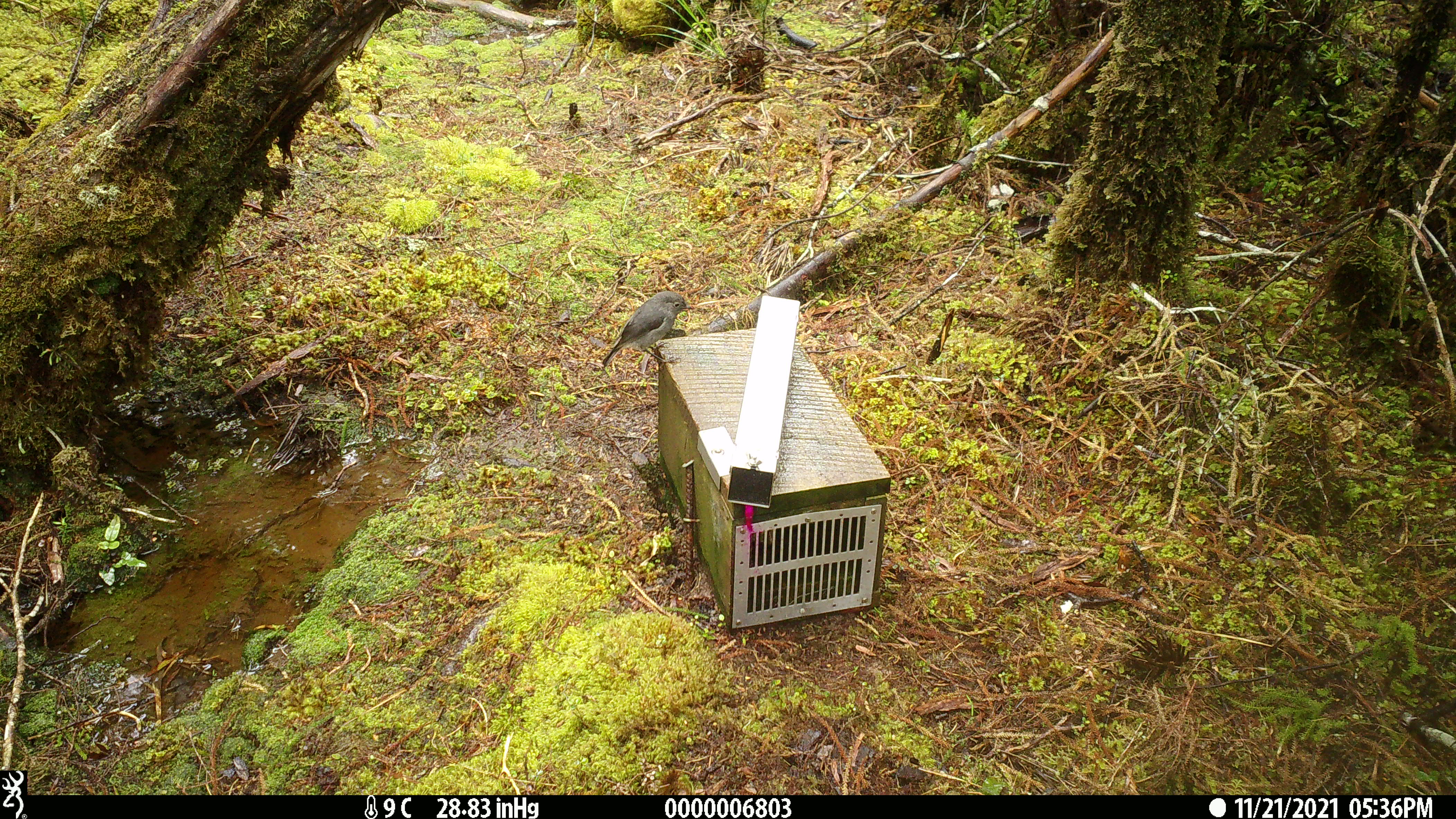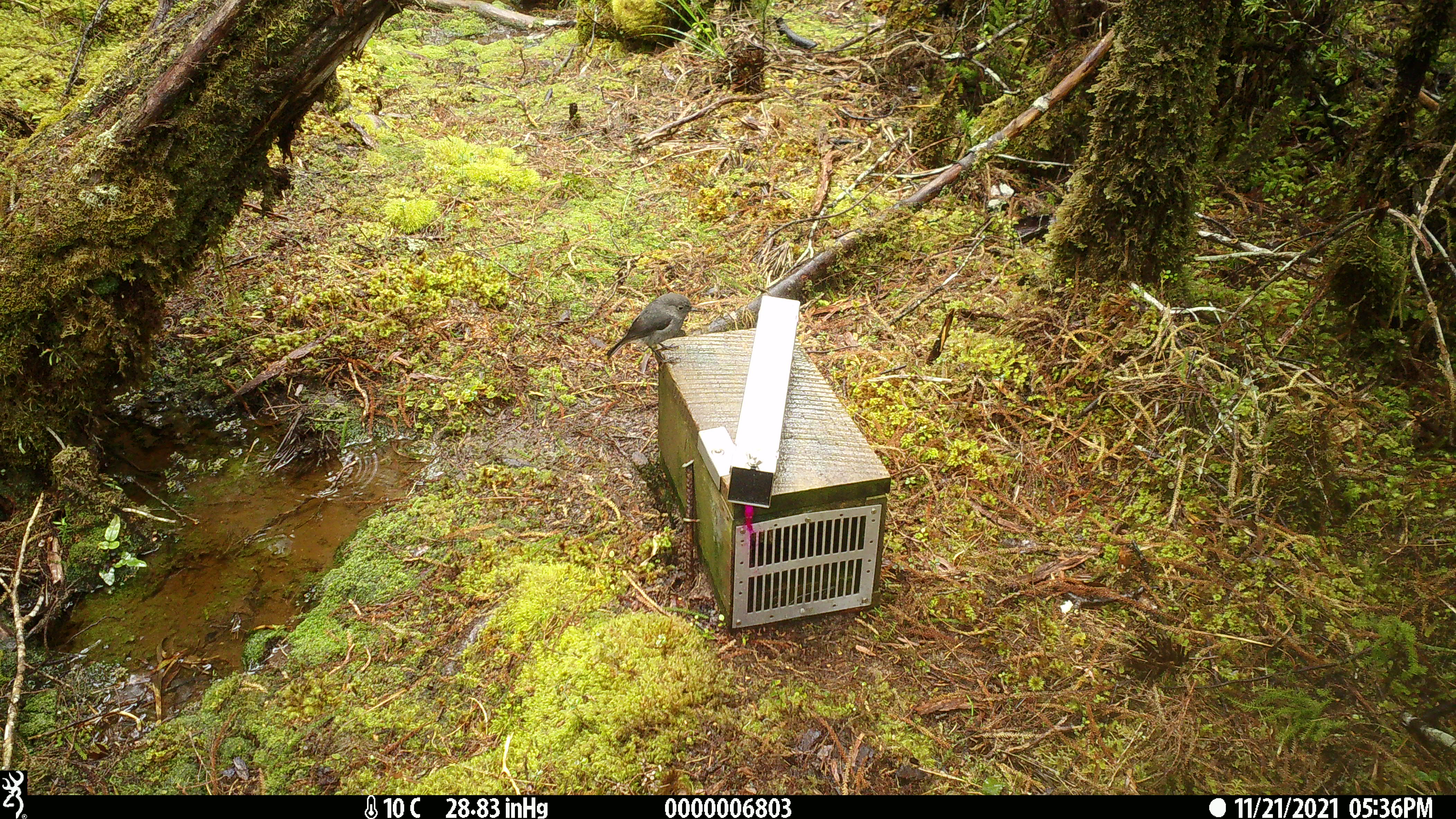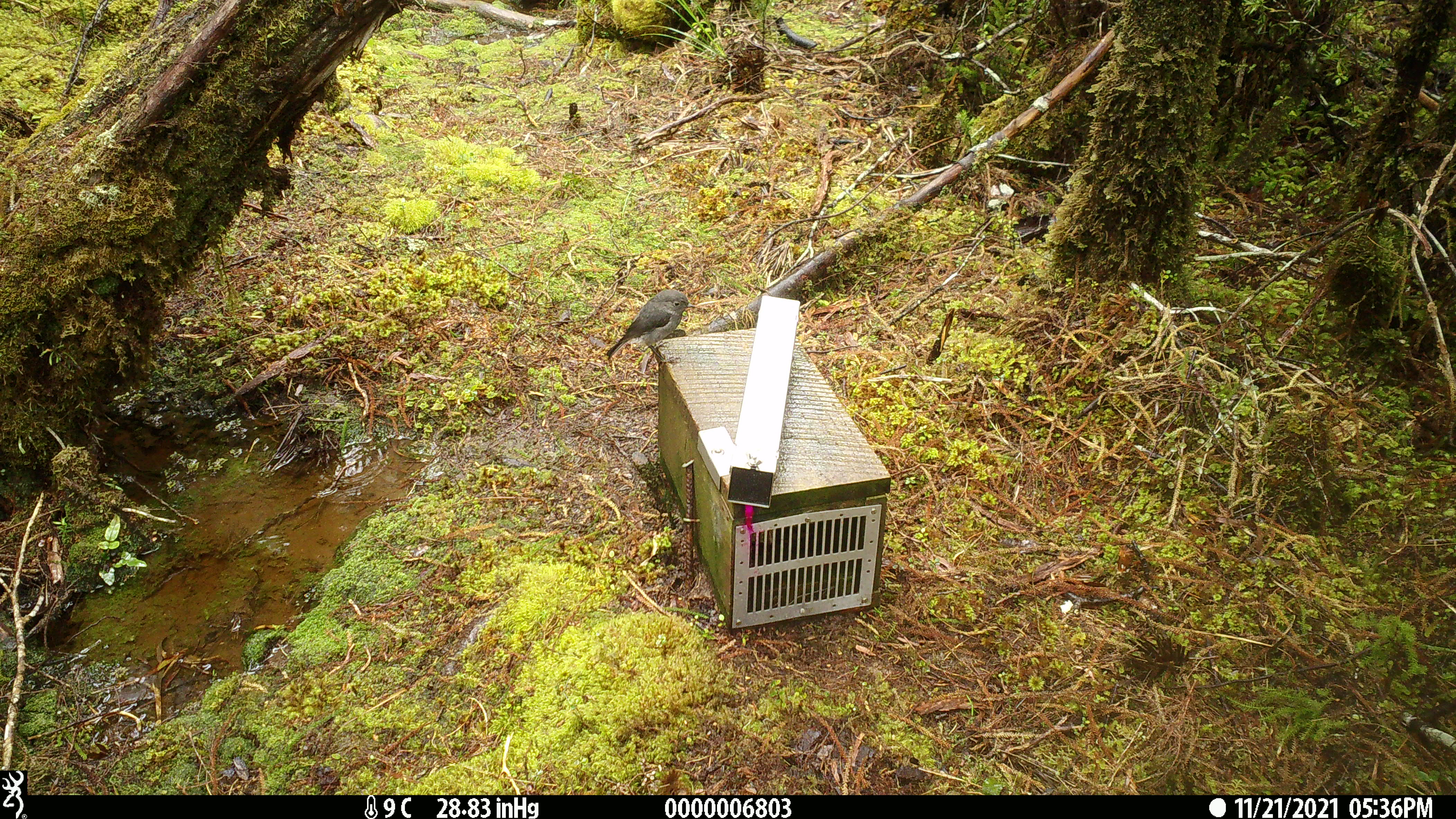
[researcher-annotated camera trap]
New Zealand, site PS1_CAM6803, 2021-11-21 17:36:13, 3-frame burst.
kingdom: Animalia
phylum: Chordata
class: Aves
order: Passeriformes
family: Petroicidae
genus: Petroica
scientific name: Petroica australis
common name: new zealand robin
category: robin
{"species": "robin (new zealand robin) (Petroica australis)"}